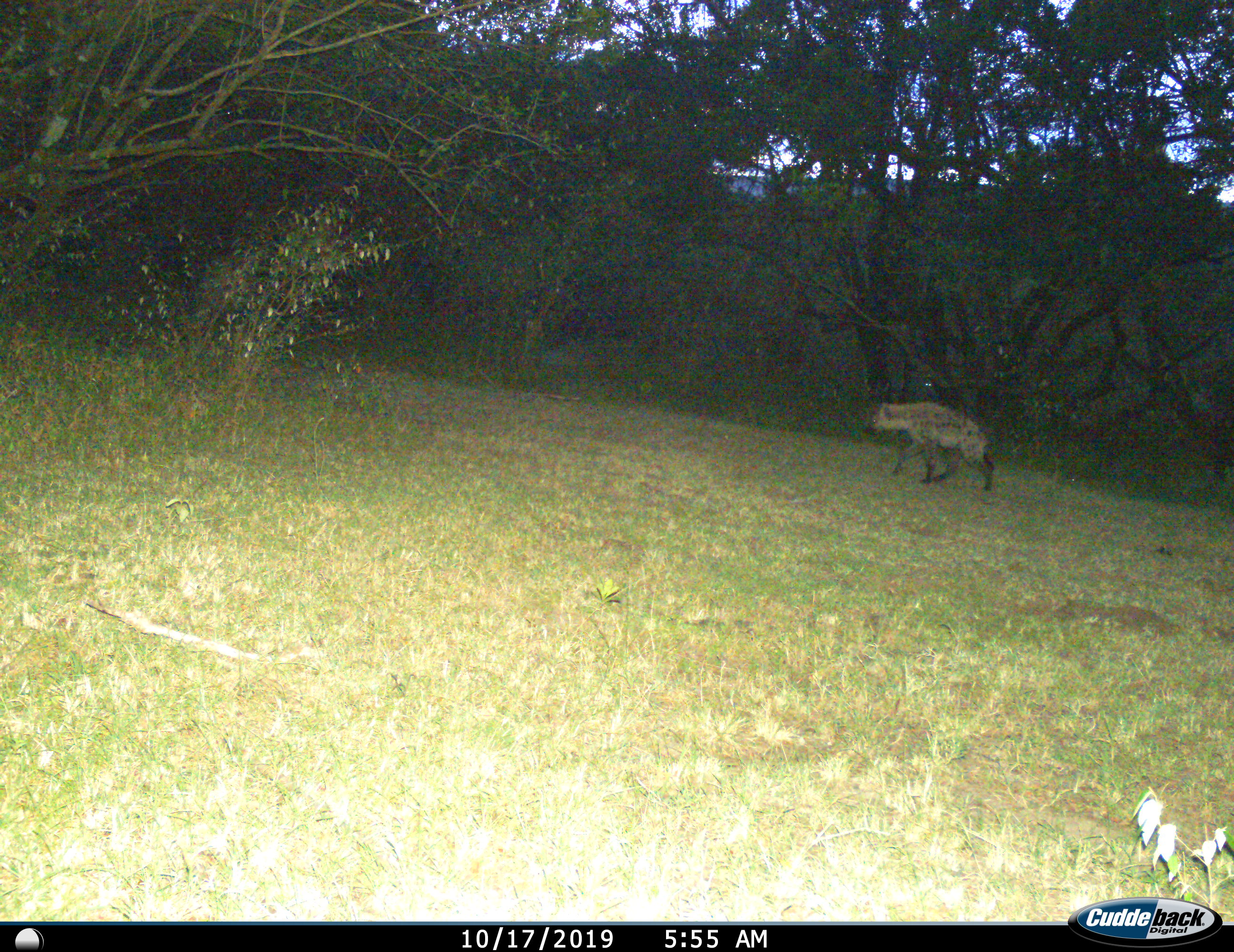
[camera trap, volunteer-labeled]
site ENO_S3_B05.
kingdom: Animalia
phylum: Chordata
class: Mammalia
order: Carnivora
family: Hyaenidae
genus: Crocuta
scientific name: Crocuta crocuta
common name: spotted hyena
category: hyenaspotted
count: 1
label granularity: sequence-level